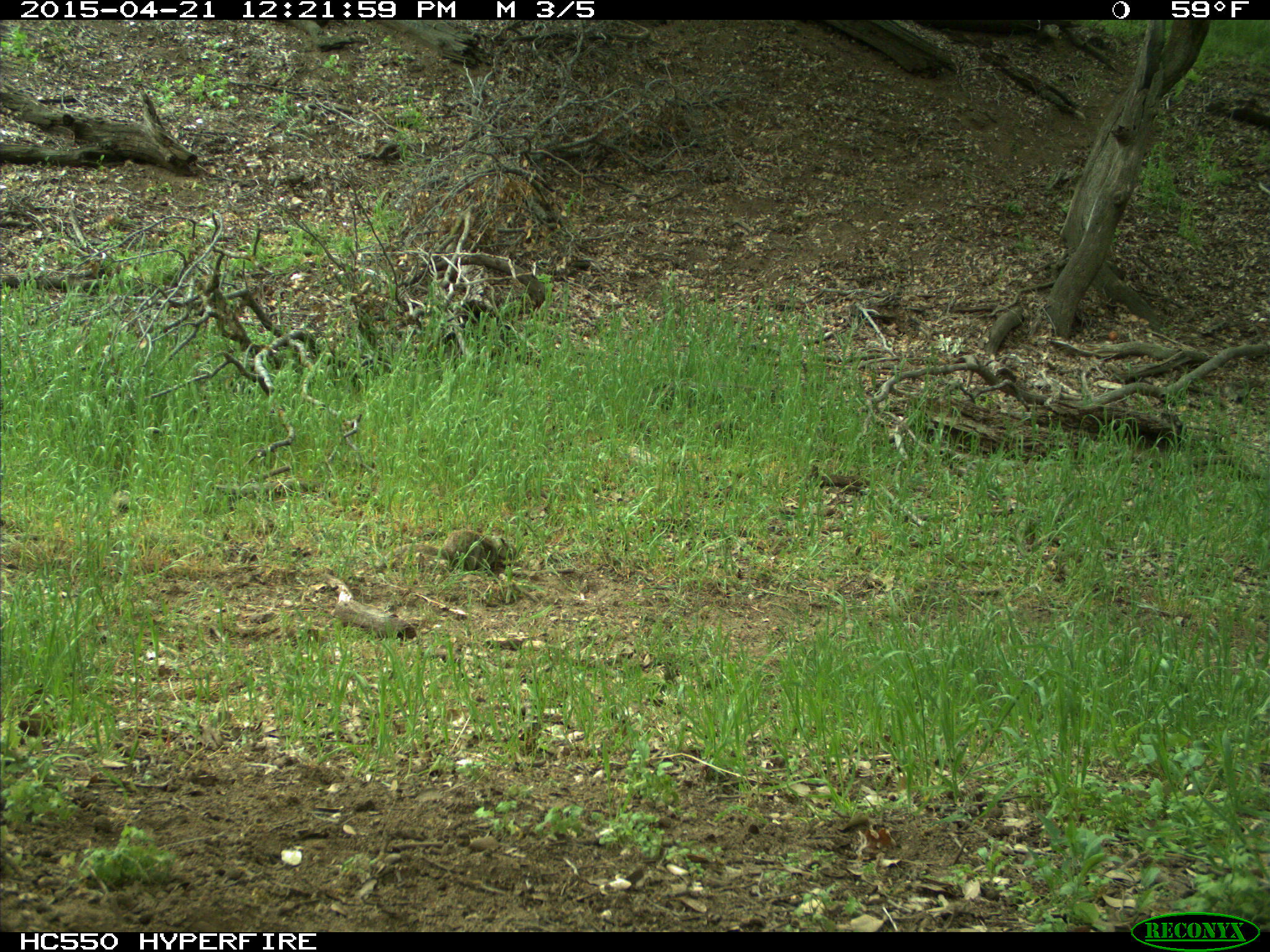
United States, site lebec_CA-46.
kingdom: Animalia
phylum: Chordata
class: Mammalia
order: Rodentia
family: Sciuridae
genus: Otospermophilus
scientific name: Otospermophilus beecheyi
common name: california ground squirrel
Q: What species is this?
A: Otospermophilus beecheyi (california ground squirrel).